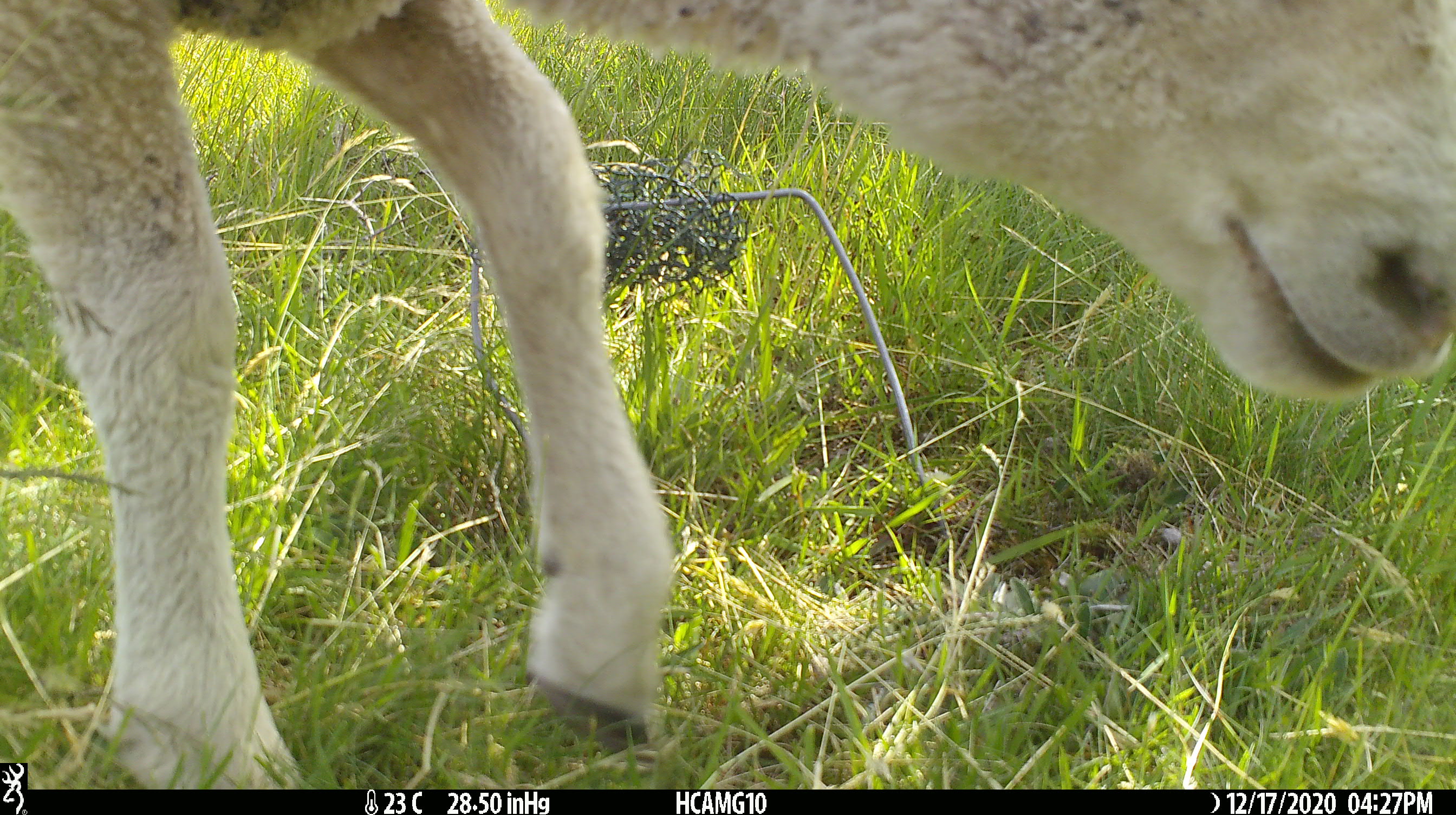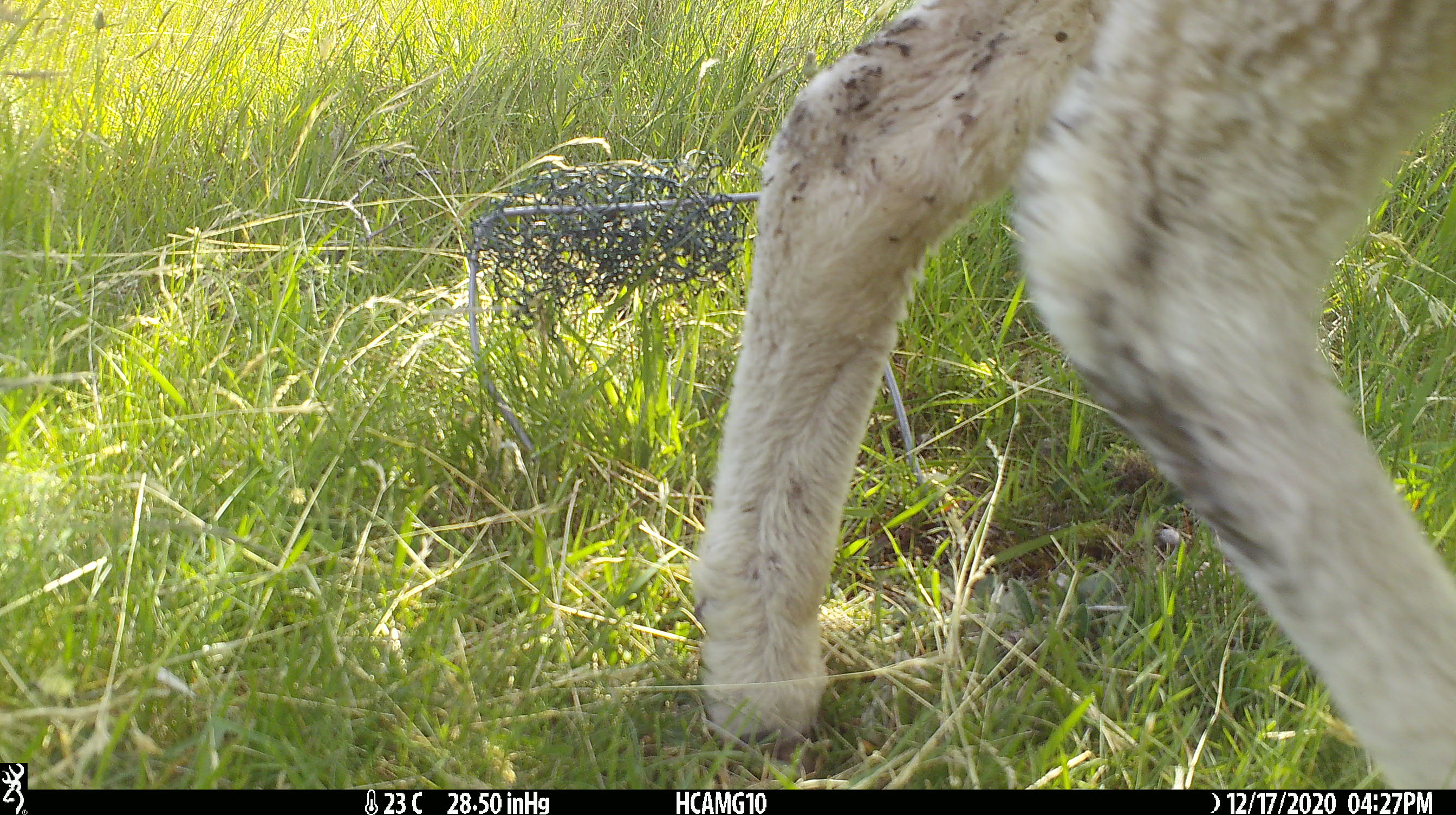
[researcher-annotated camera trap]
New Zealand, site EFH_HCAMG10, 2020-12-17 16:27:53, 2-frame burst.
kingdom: Animalia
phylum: Chordata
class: Mammalia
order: Artiodactyla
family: Bovidae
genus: Ovis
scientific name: Ovis aries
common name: domestic sheep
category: sheep